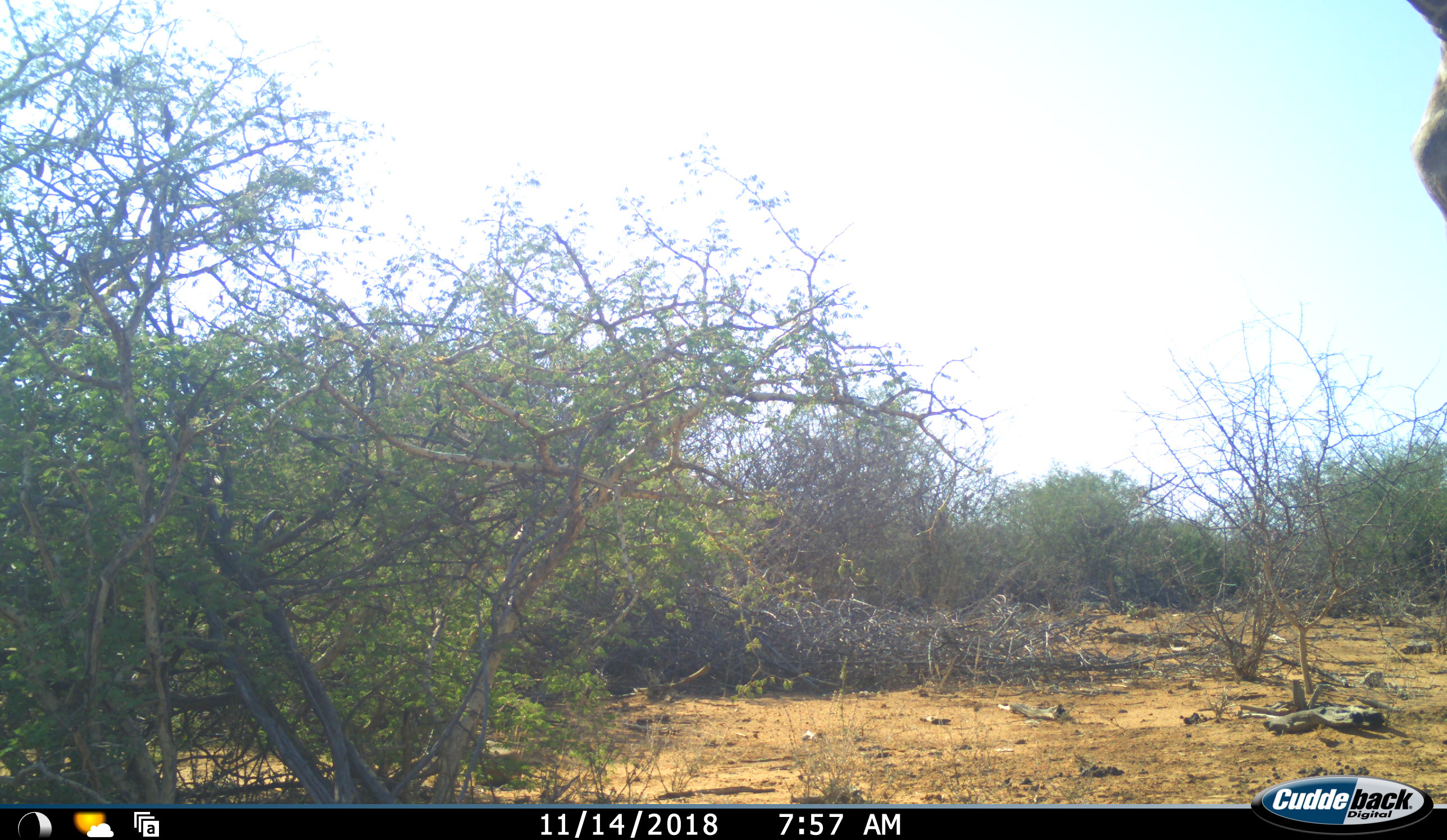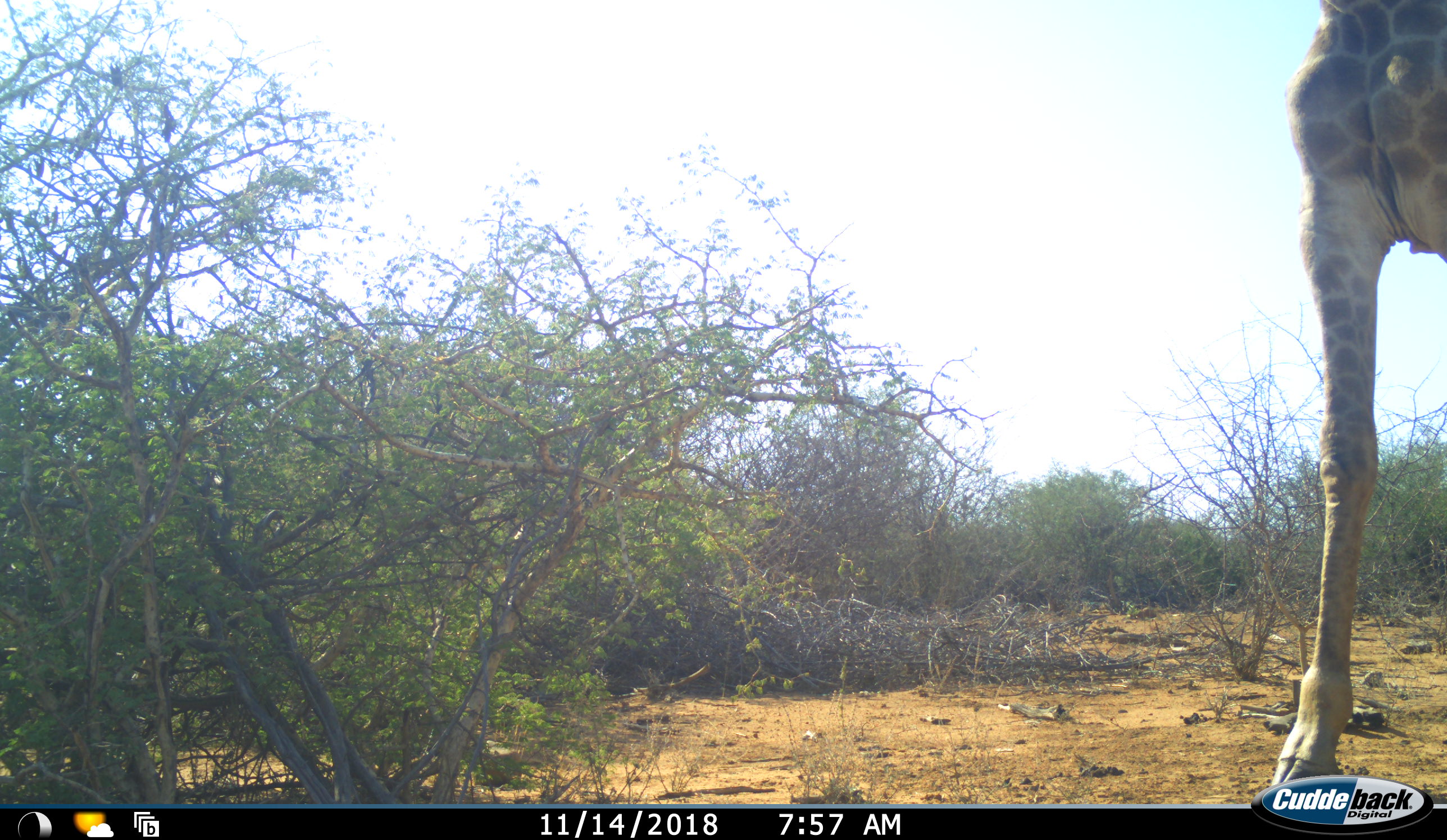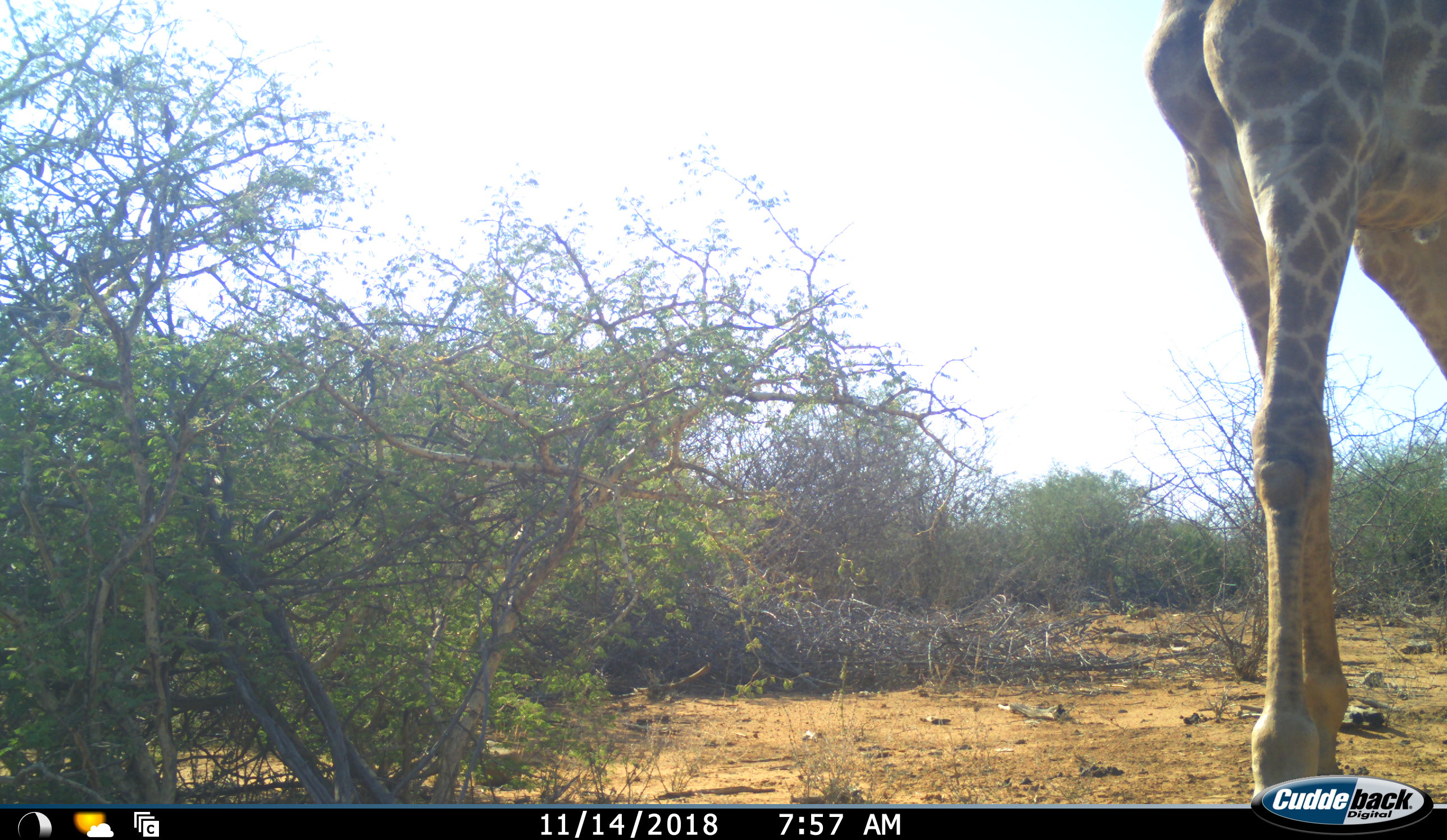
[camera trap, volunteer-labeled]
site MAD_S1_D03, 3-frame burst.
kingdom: Animalia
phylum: Chordata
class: Mammalia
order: Artiodactyla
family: Giraffidae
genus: Giraffa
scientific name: Giraffa camelopardalis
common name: giraffe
Giraffe (Giraffa camelopardalis), count 1. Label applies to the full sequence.